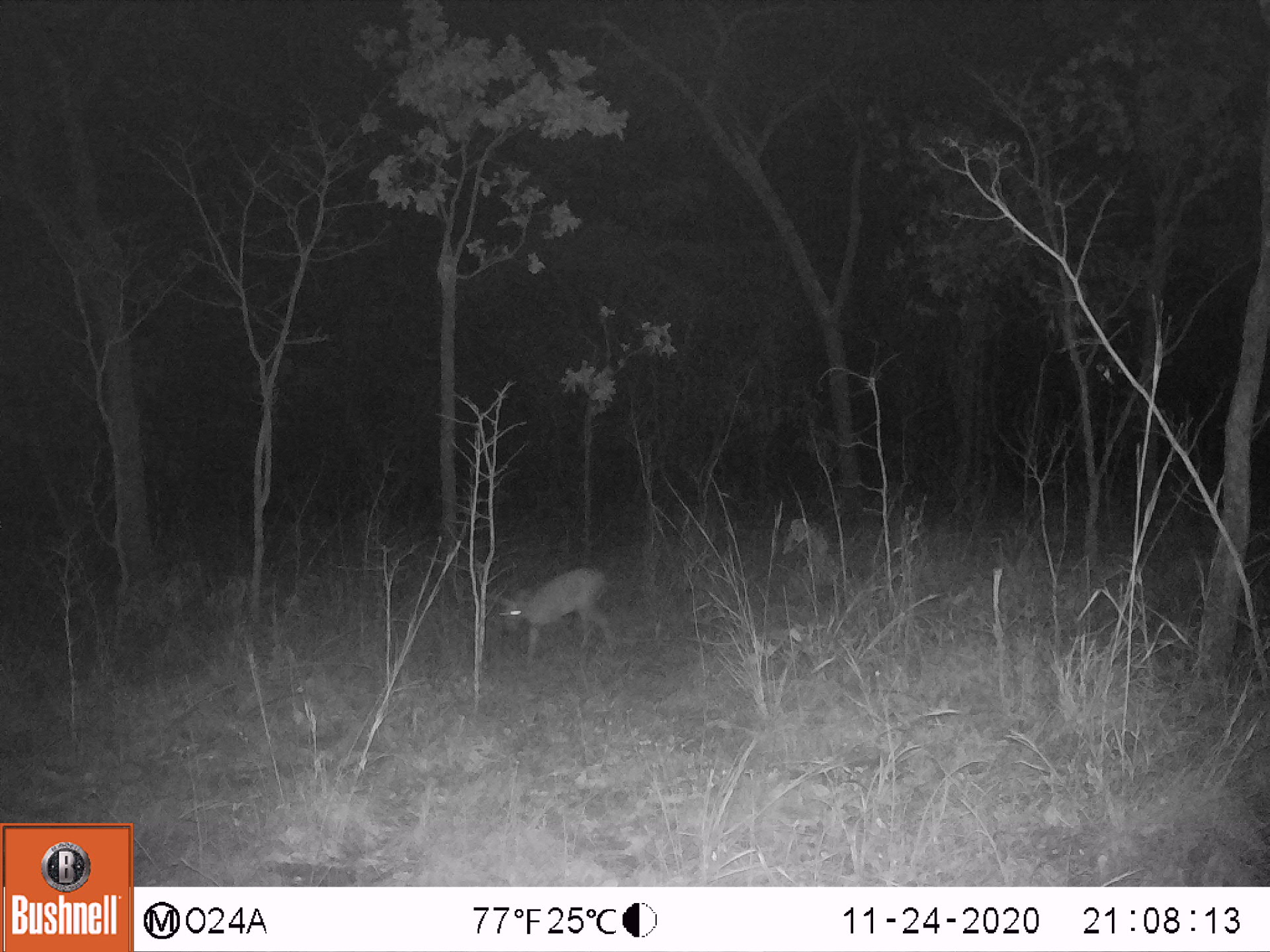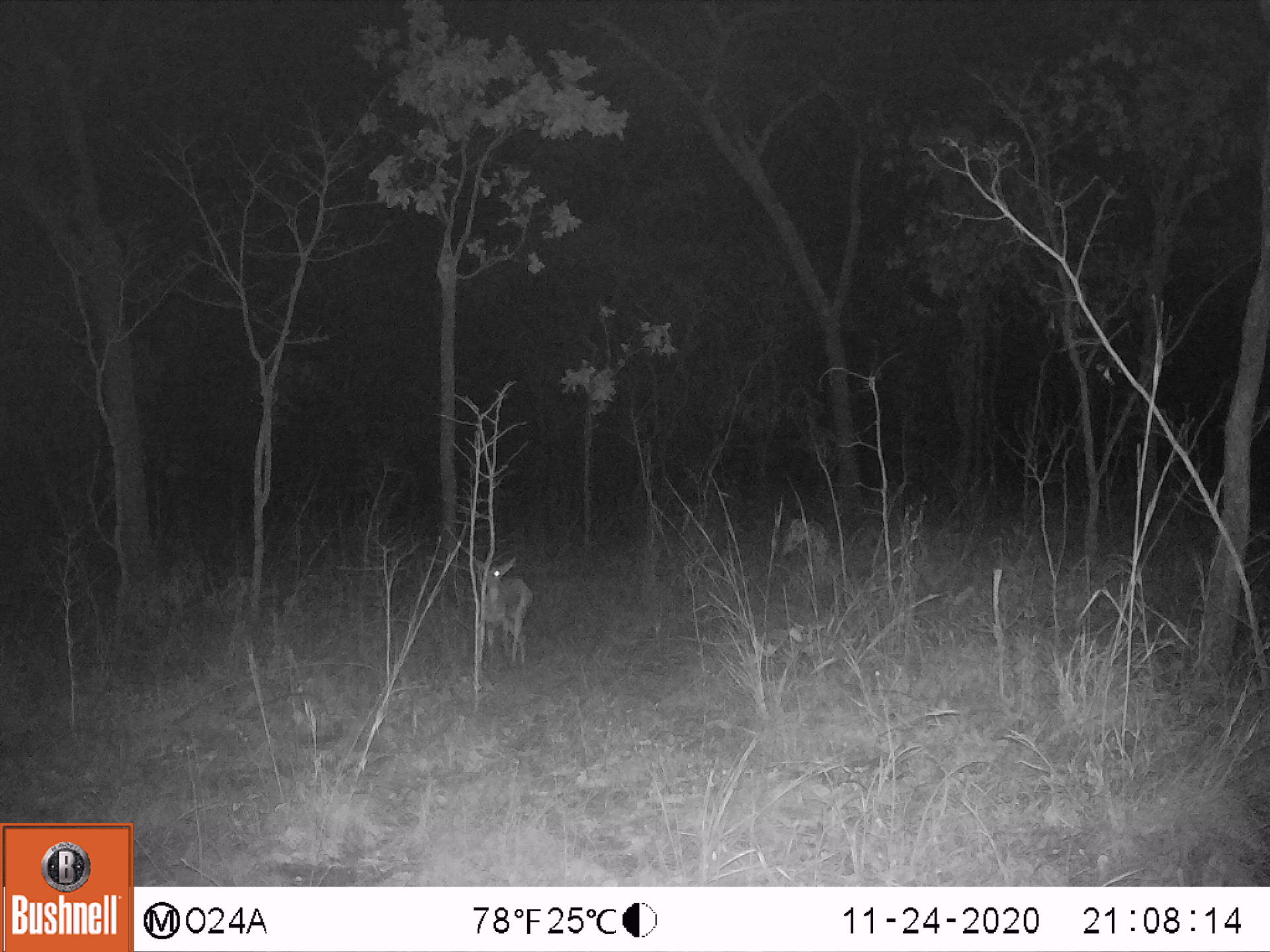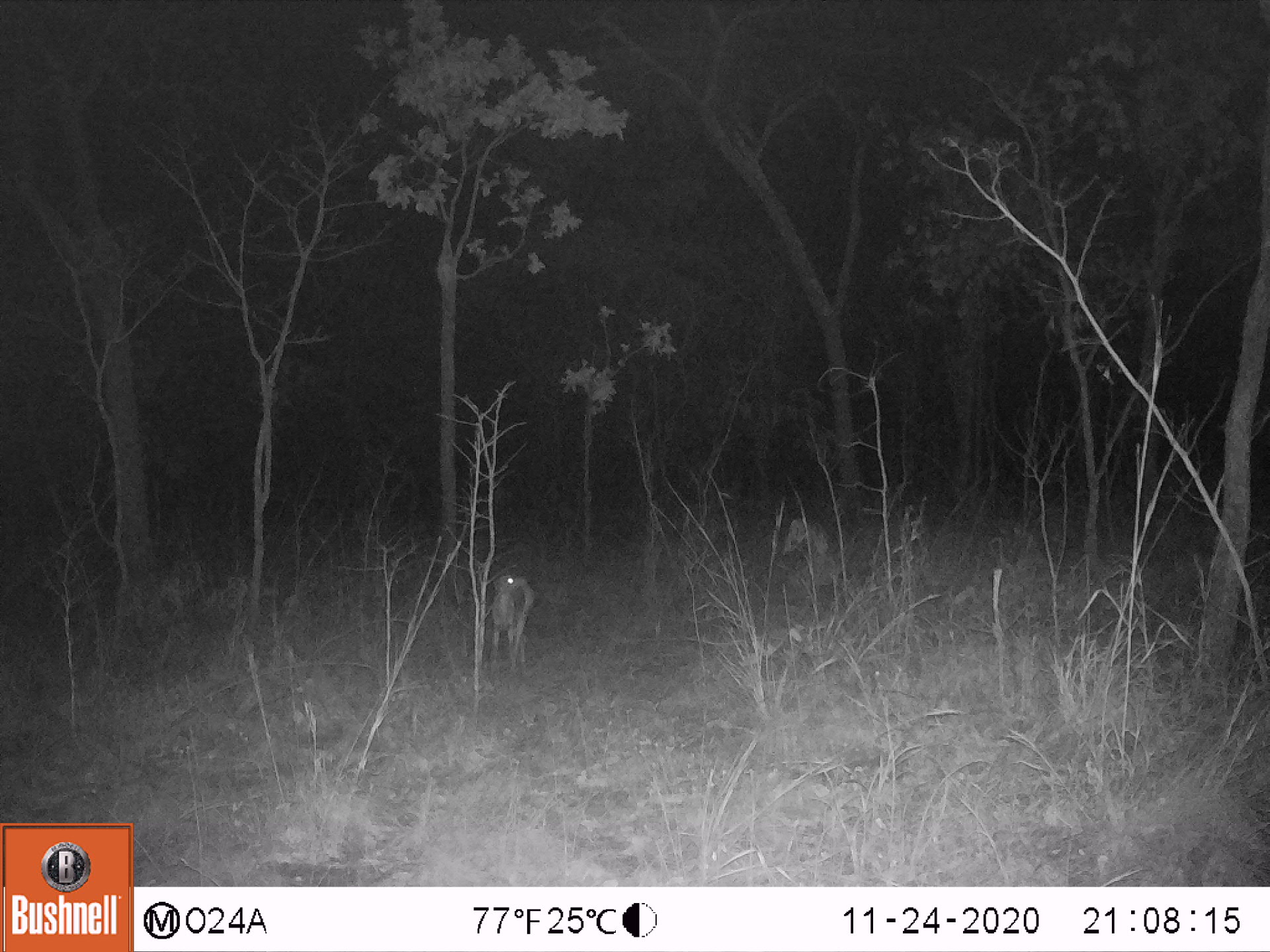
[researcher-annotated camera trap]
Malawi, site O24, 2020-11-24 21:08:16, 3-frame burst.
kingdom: Animalia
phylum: Chordata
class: Mammalia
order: Artiodactyla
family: Bovidae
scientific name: Antilopinae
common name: small antelope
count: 1